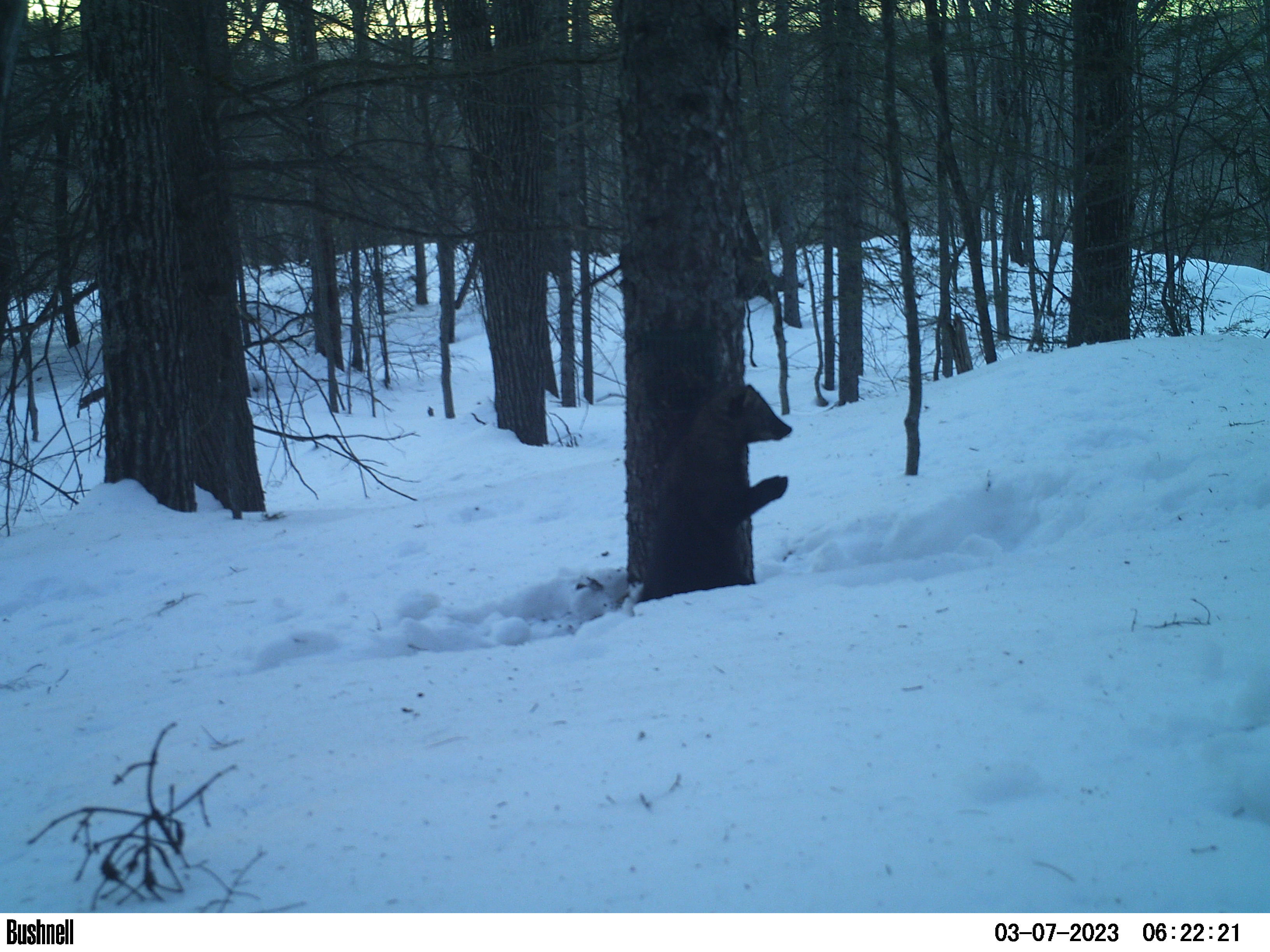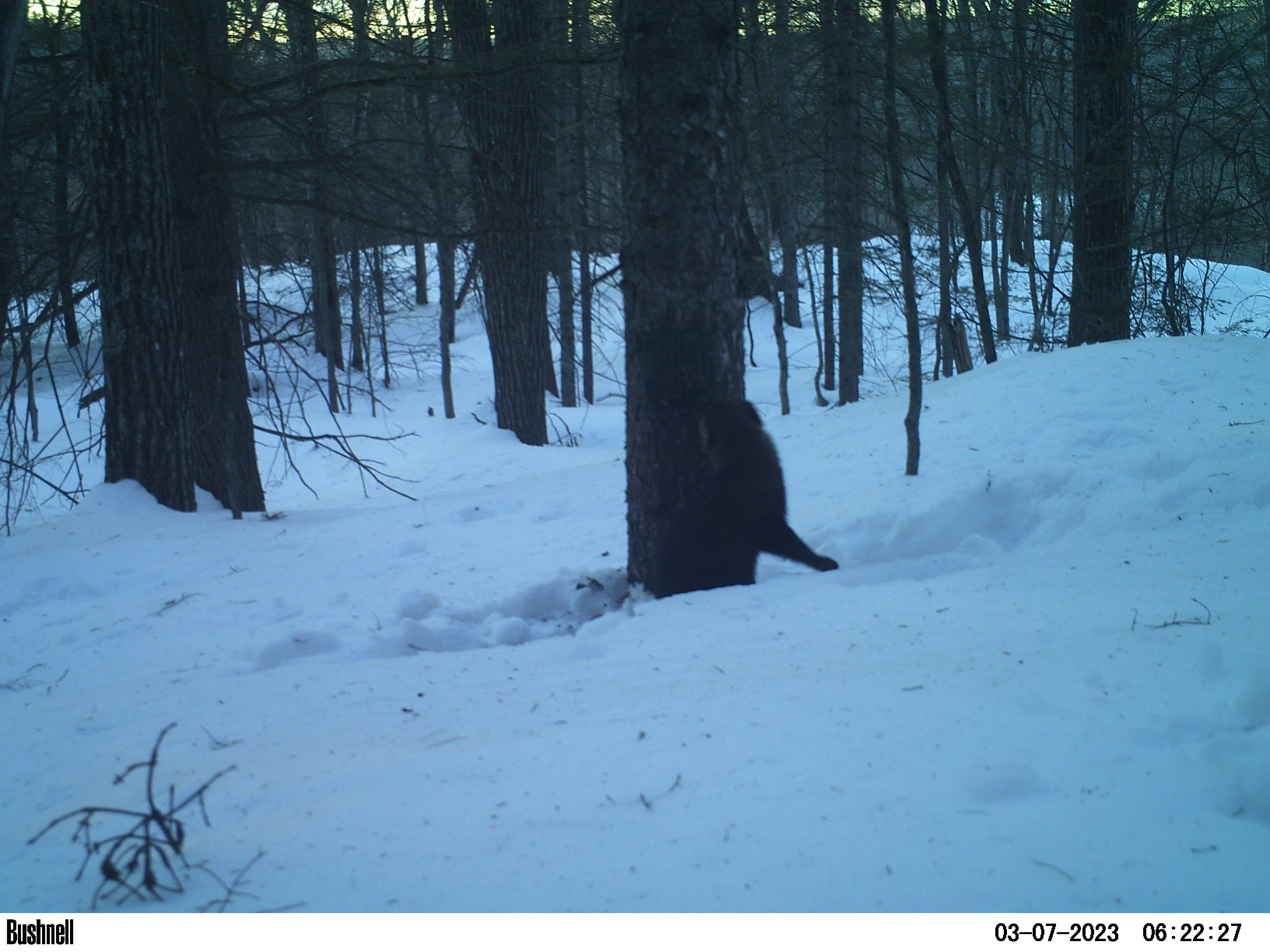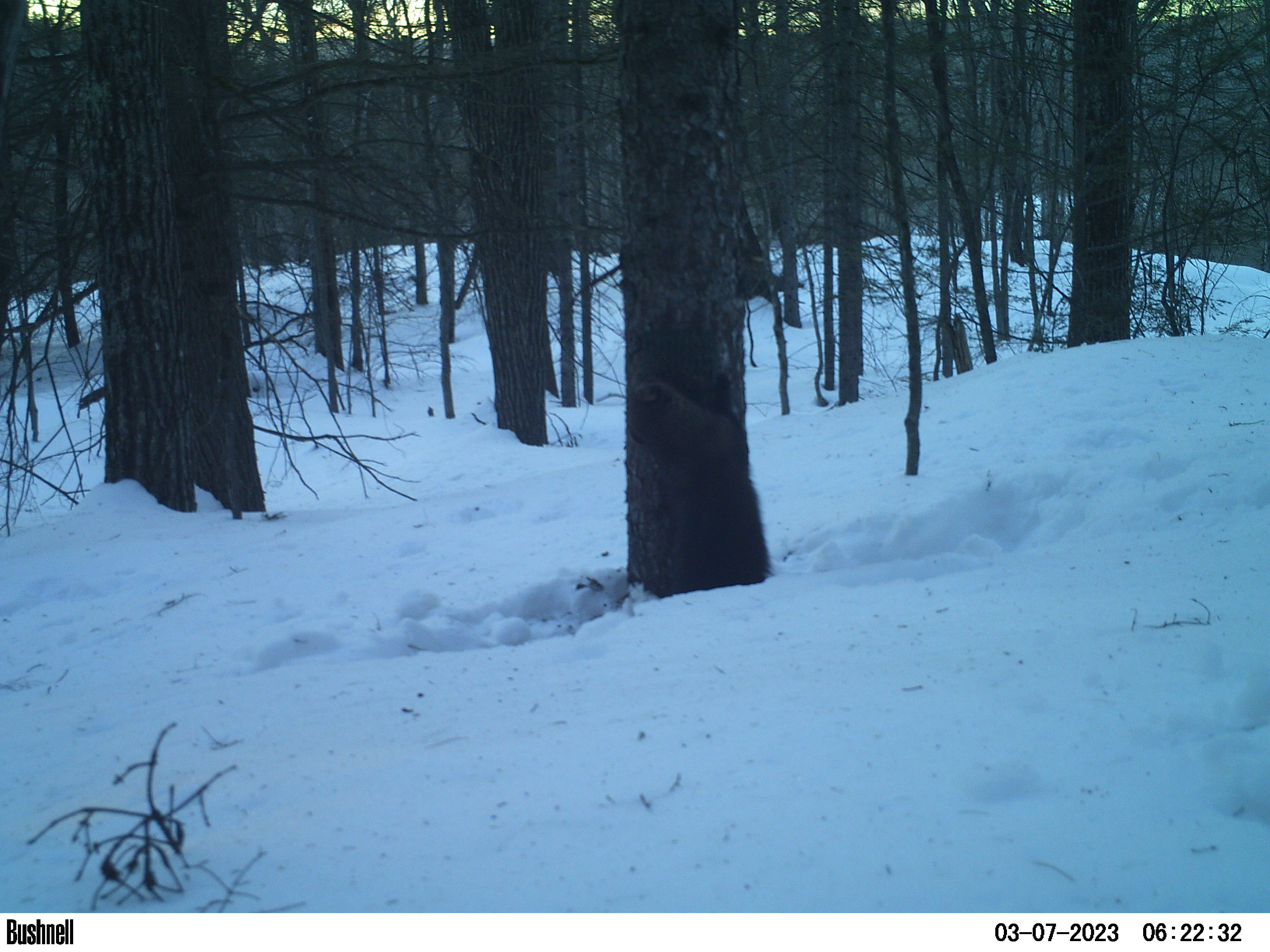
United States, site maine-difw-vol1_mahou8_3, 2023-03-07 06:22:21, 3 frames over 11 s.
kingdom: Animalia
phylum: Chordata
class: Mammalia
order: Carnivora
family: Mustelidae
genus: Pekania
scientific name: Pekania pennanti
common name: fisher